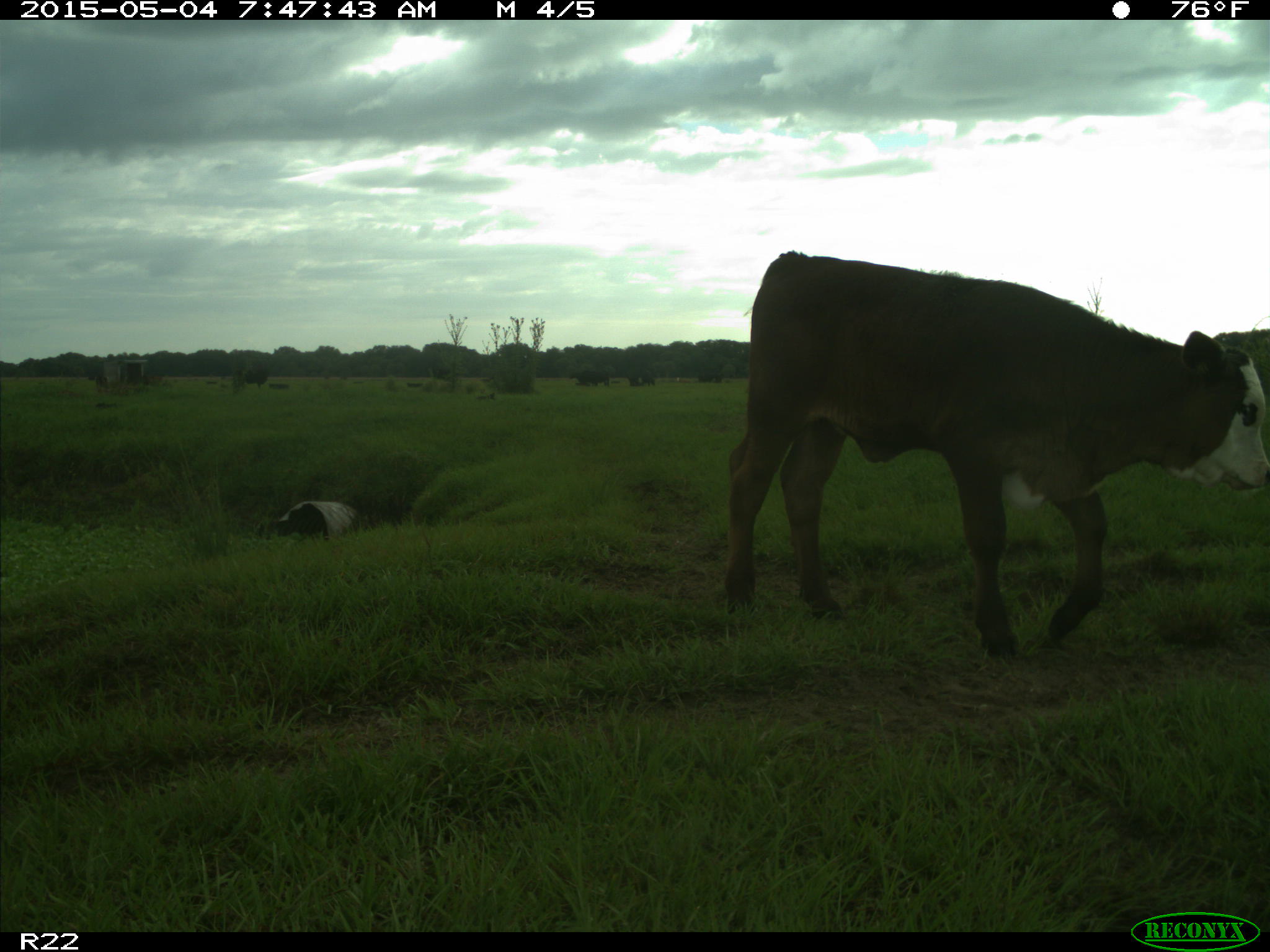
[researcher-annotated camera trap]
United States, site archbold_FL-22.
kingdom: Animalia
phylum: Chordata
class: Mammalia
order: Artiodactyla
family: Bovidae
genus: Bos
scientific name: Bos taurus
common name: domestic cow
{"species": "Bos taurus (domestic cow)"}